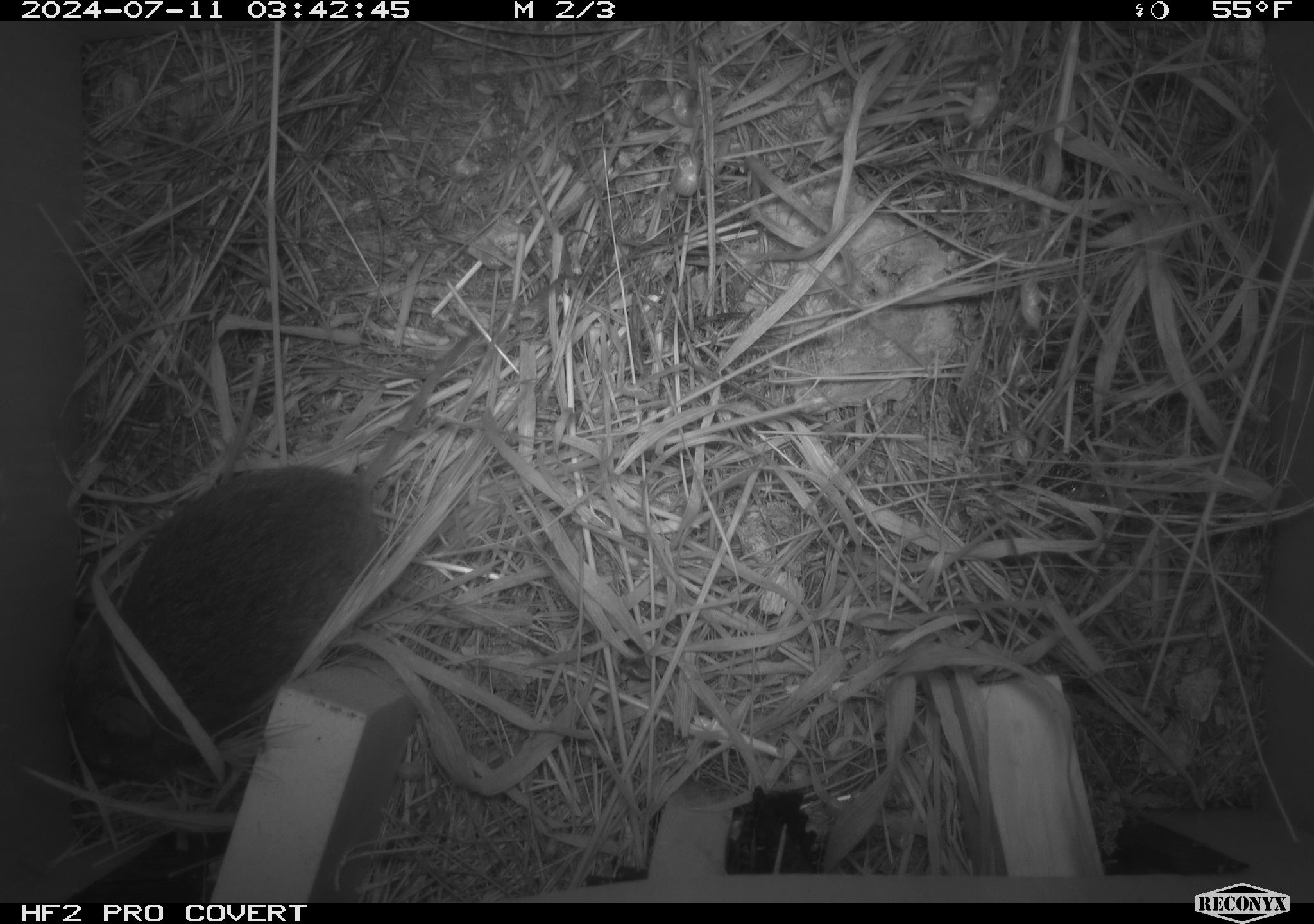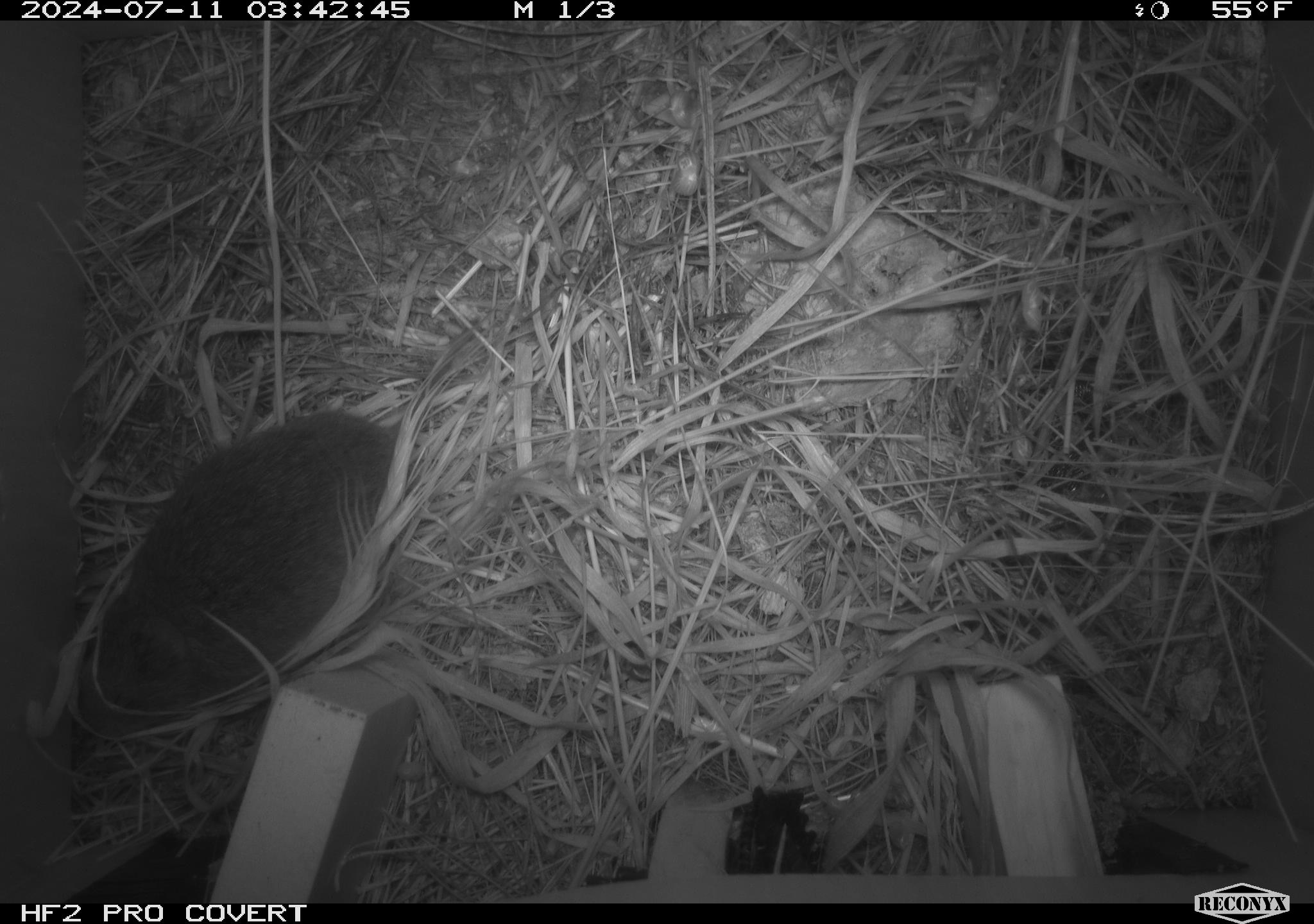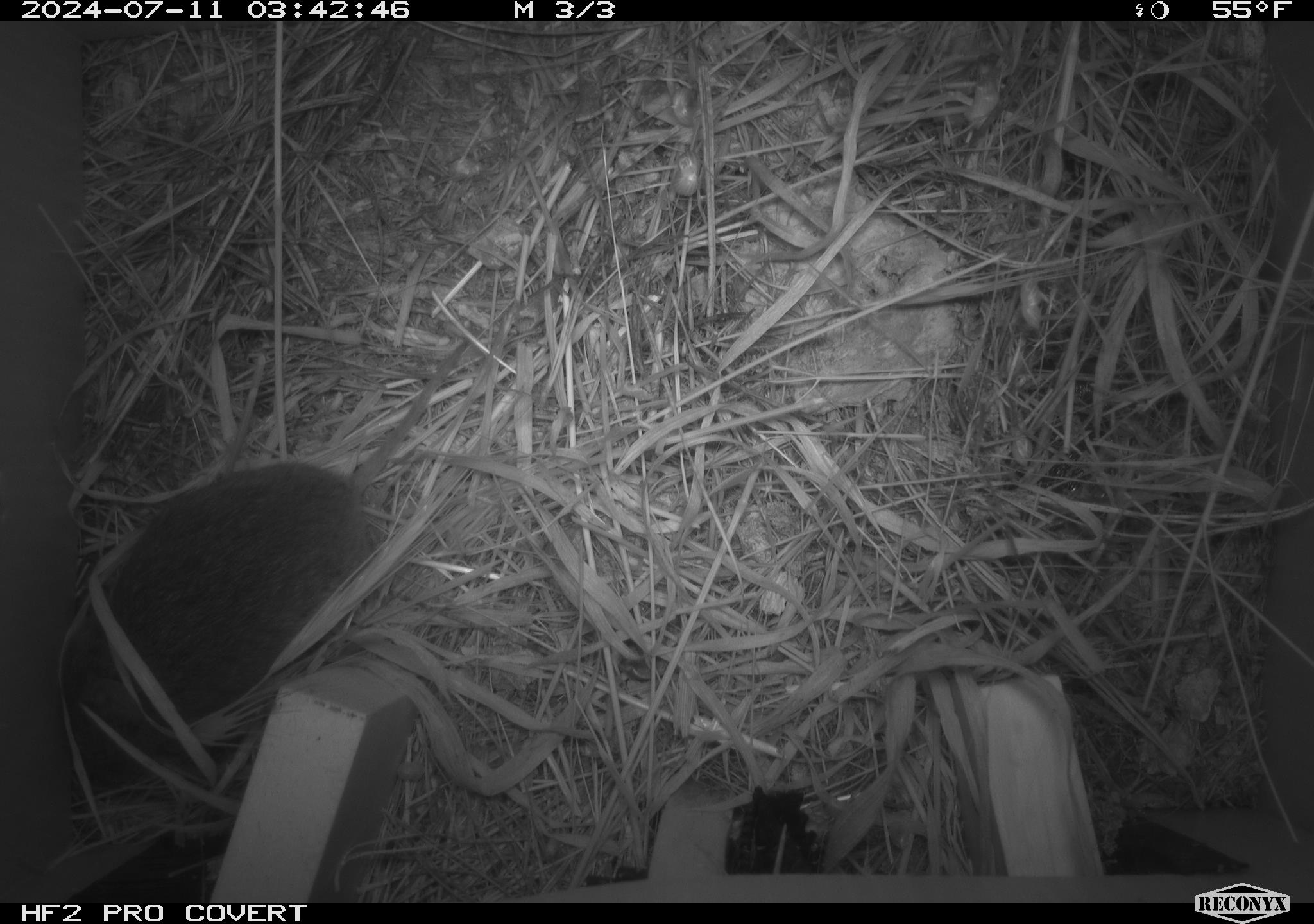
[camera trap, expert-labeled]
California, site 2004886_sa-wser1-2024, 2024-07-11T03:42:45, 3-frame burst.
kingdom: Animalia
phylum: Chordata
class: Mammalia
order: Rodentia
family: Cricetidae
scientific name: Arvicolinae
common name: voles, lemmings, and muskrats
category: arvicolinae subfamily